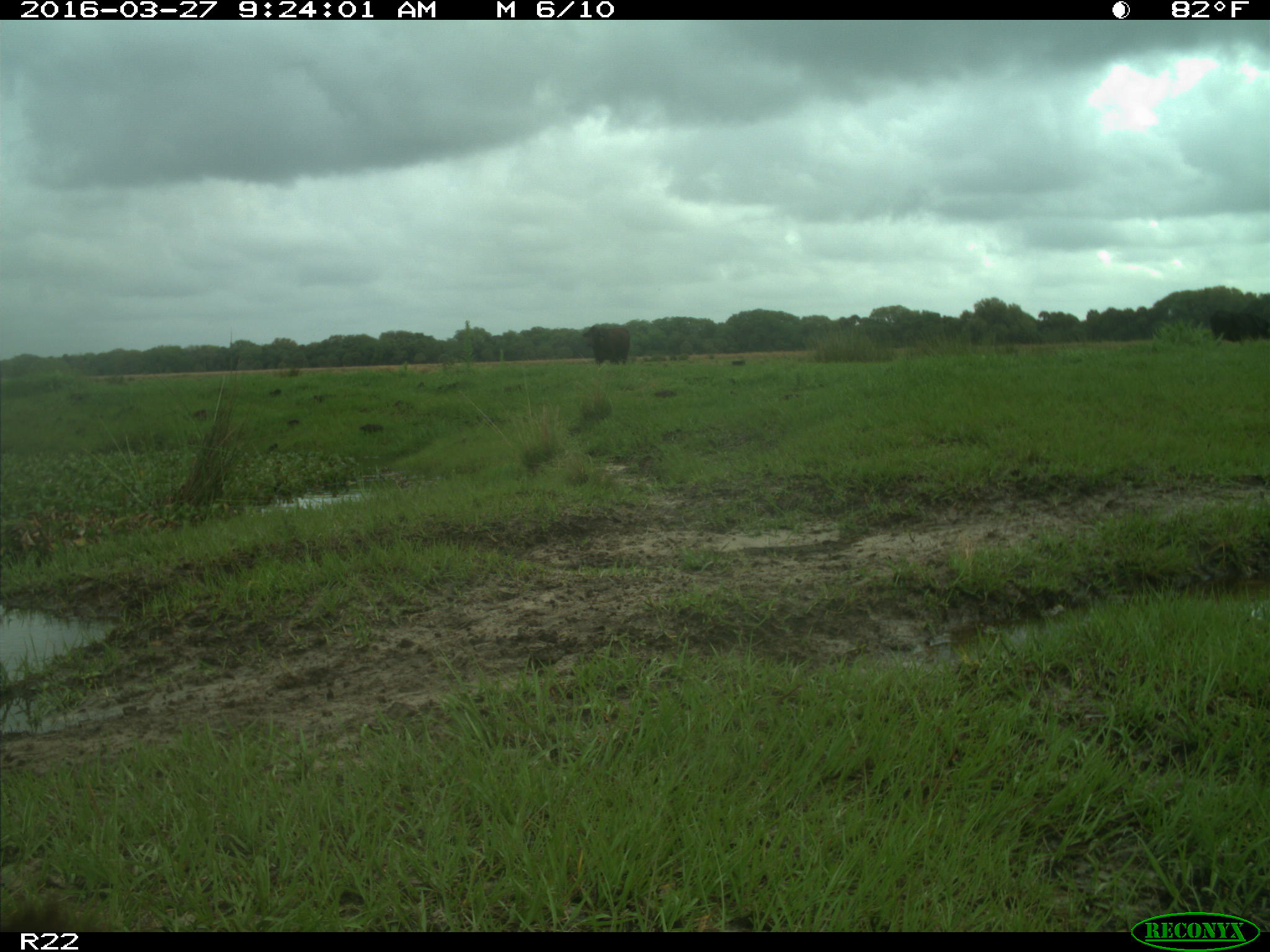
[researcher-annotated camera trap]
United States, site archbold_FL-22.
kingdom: Animalia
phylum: Chordata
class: Mammalia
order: Artiodactyla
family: Bovidae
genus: Bos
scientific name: Bos taurus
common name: domestic cow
Bos taurus (domestic cow).